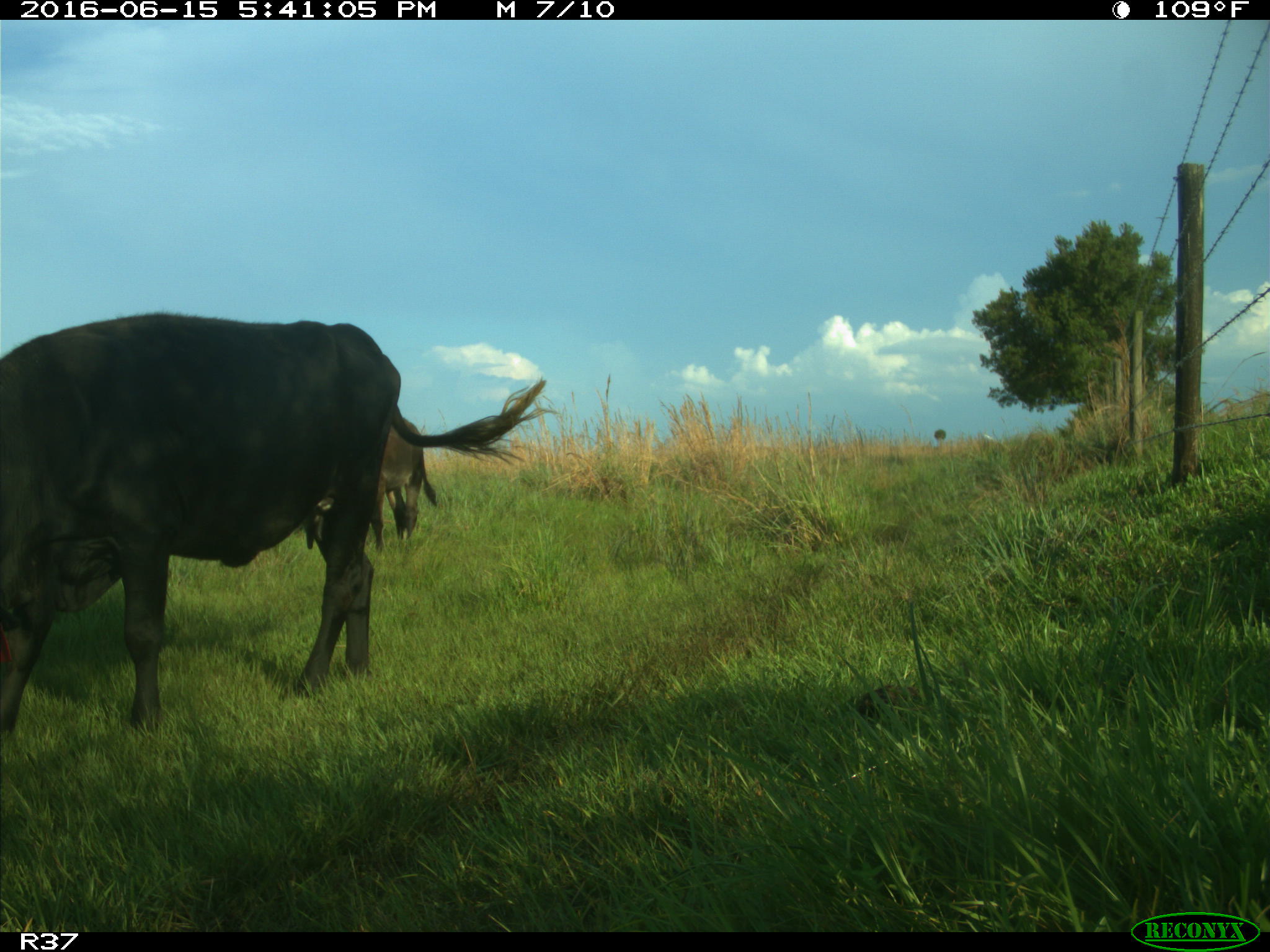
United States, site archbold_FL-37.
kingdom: Animalia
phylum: Chordata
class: Mammalia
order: Artiodactyla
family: Bovidae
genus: Bos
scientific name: Bos taurus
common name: domestic cow